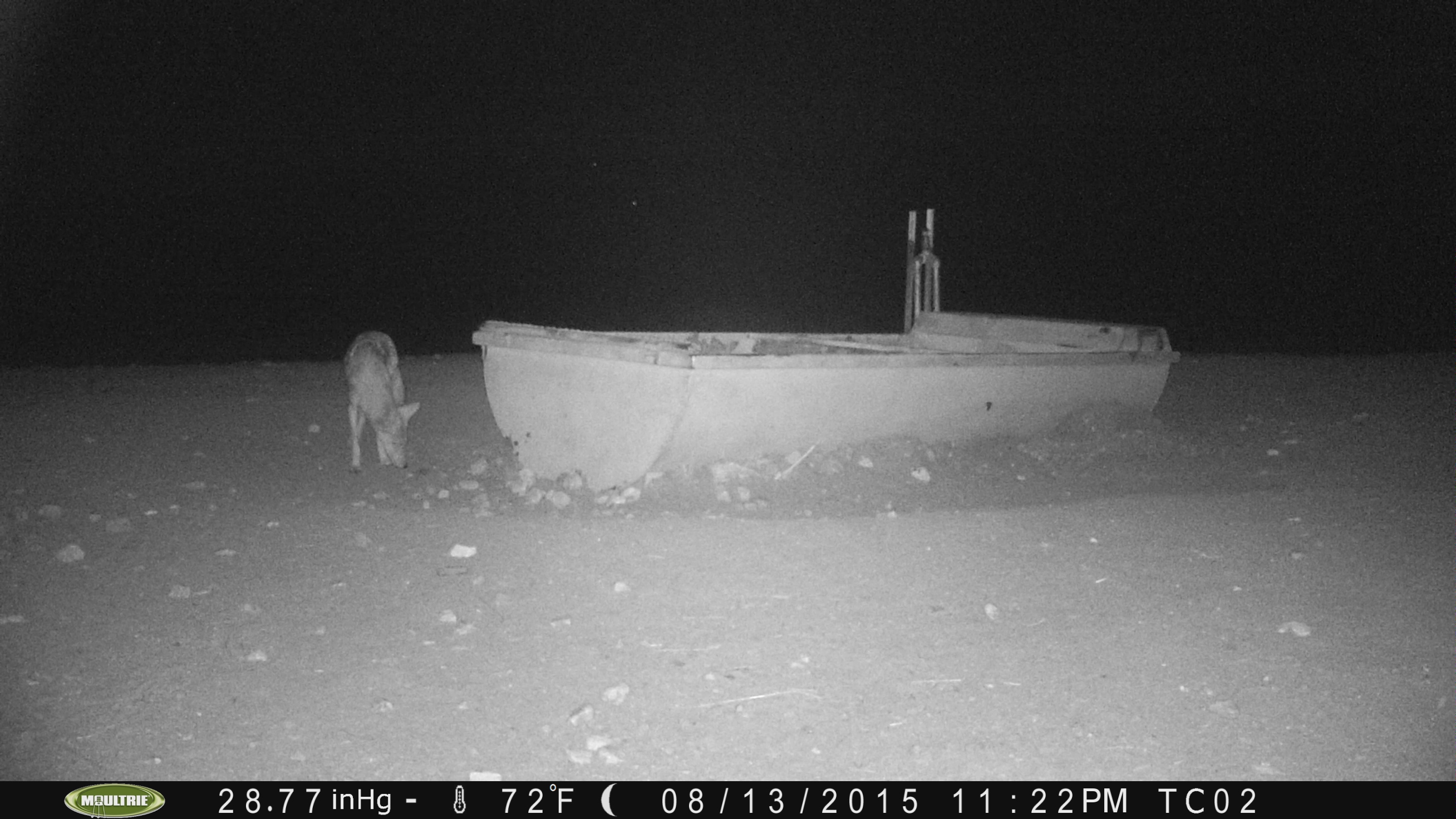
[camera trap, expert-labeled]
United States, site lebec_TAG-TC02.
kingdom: Animalia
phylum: Chordata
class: Mammalia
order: Carnivora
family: Canidae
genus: Canis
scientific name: Canis latrans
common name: coyote